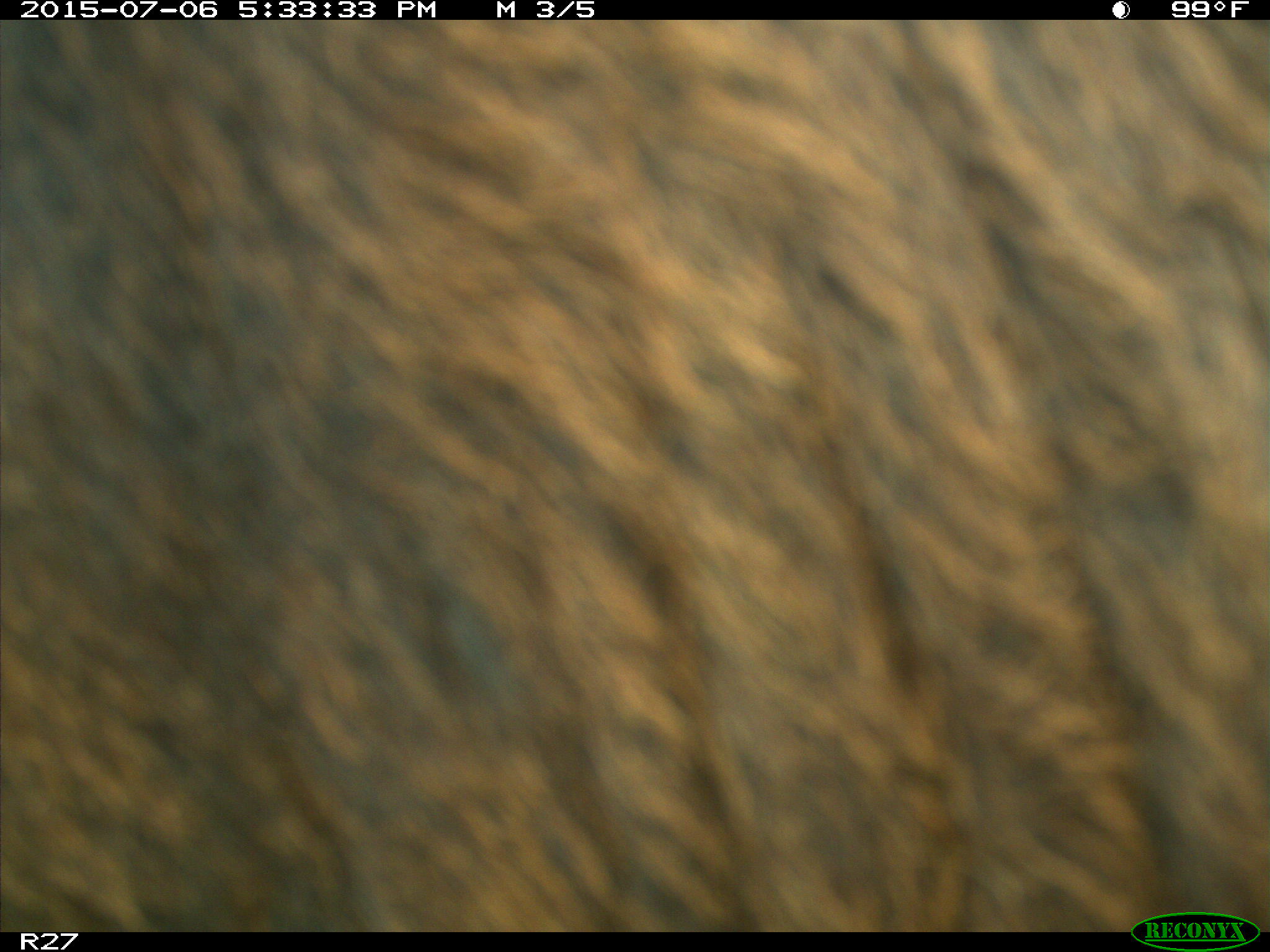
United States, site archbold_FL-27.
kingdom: Animalia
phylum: Chordata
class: Mammalia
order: Artiodactyla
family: Bovidae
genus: Bos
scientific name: Bos taurus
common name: domestic cow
Bos taurus (domestic cow).